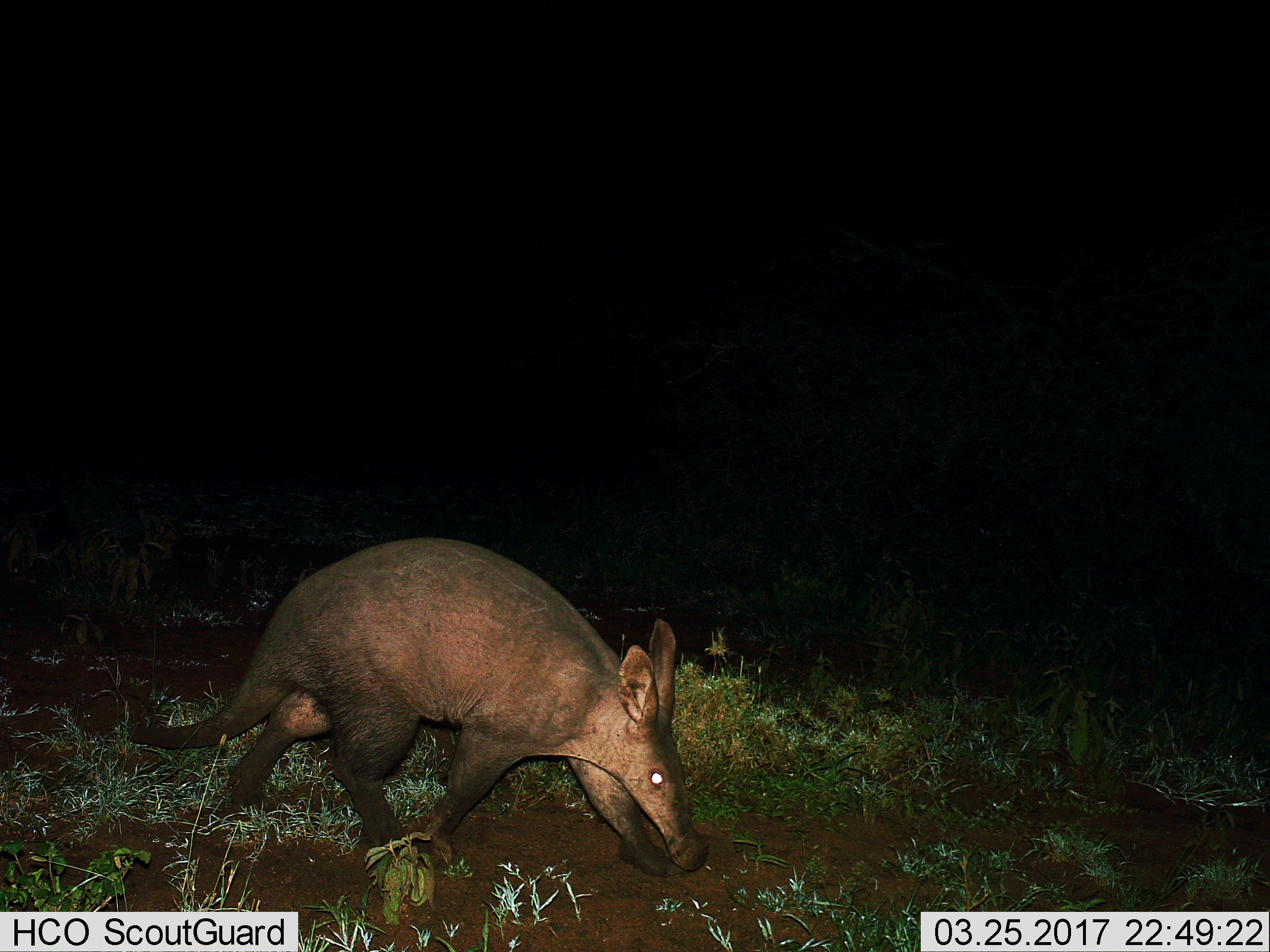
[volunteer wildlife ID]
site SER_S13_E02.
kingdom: Animalia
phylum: Chordata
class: Mammalia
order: Tubulidentata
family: Orycteropodidae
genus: Orycteropus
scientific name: Orycteropus afer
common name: aardvark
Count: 1.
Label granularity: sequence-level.